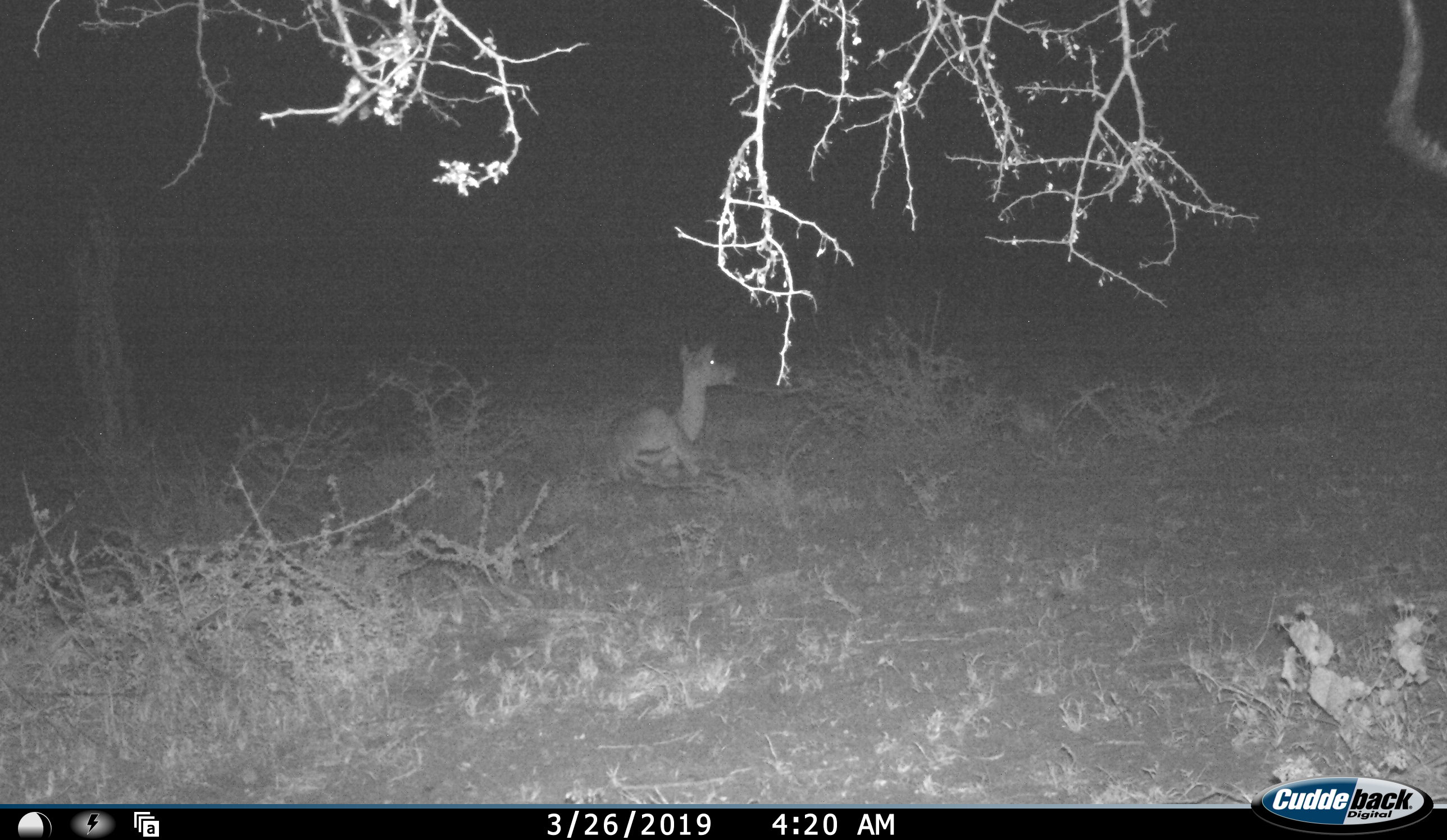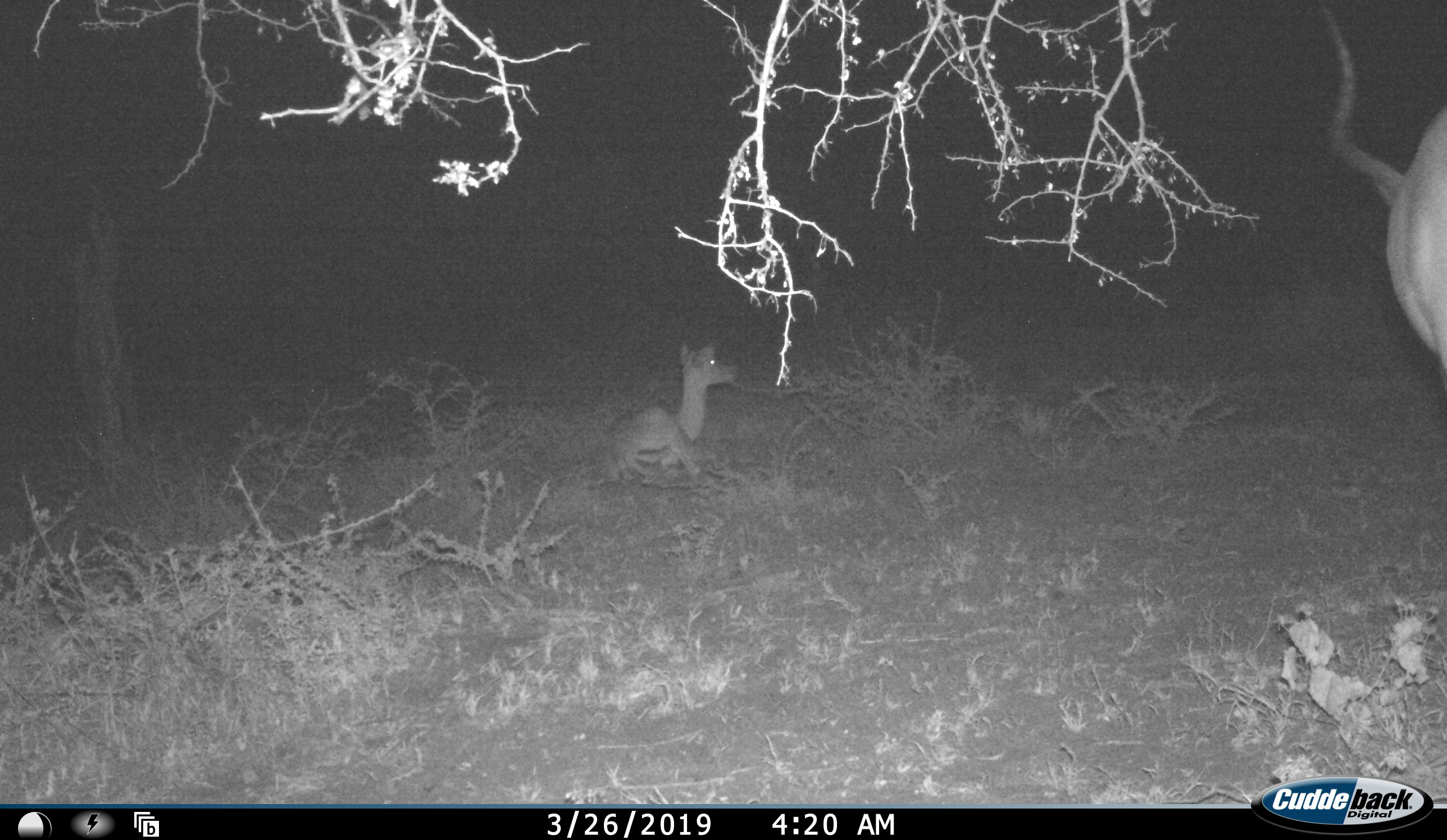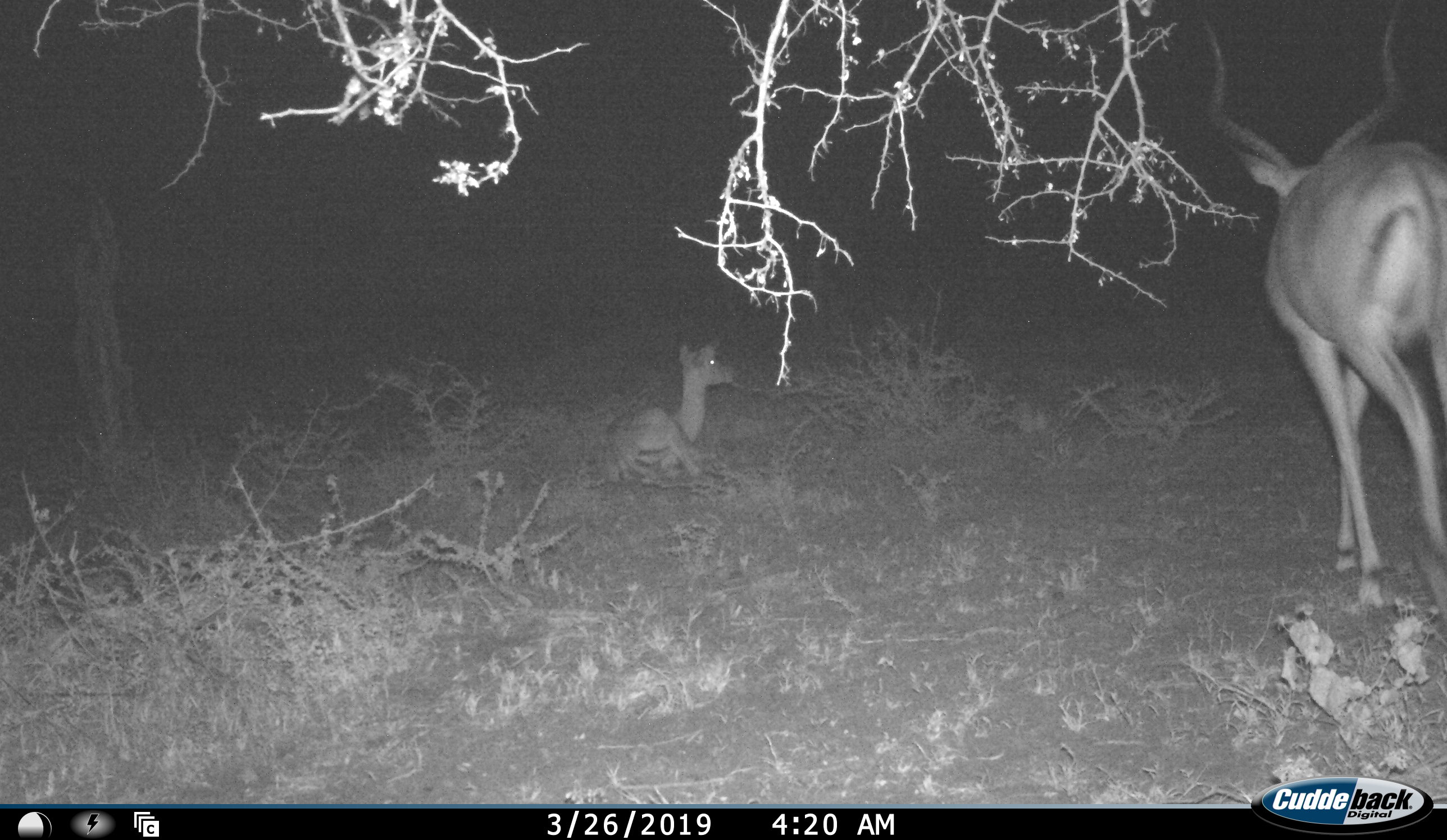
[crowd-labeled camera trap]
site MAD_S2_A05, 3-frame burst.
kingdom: Animalia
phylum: Chordata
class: Mammalia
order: Artiodactyla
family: Bovidae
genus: Aepyceros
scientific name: Aepyceros melampus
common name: impala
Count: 2.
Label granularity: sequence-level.